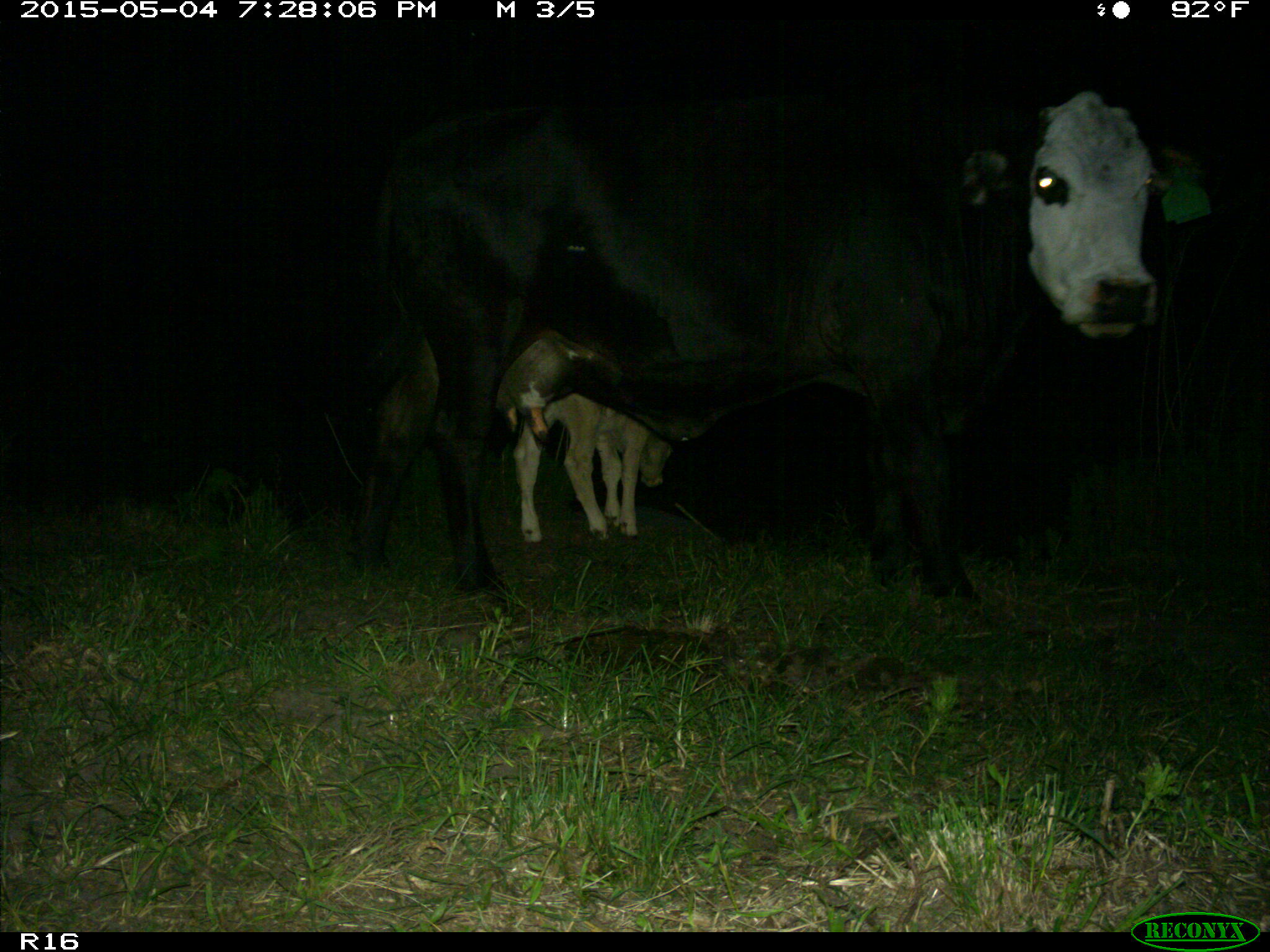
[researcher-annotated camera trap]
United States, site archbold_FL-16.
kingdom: Animalia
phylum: Chordata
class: Mammalia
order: Artiodactyla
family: Bovidae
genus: Bos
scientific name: Bos taurus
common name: domestic cow